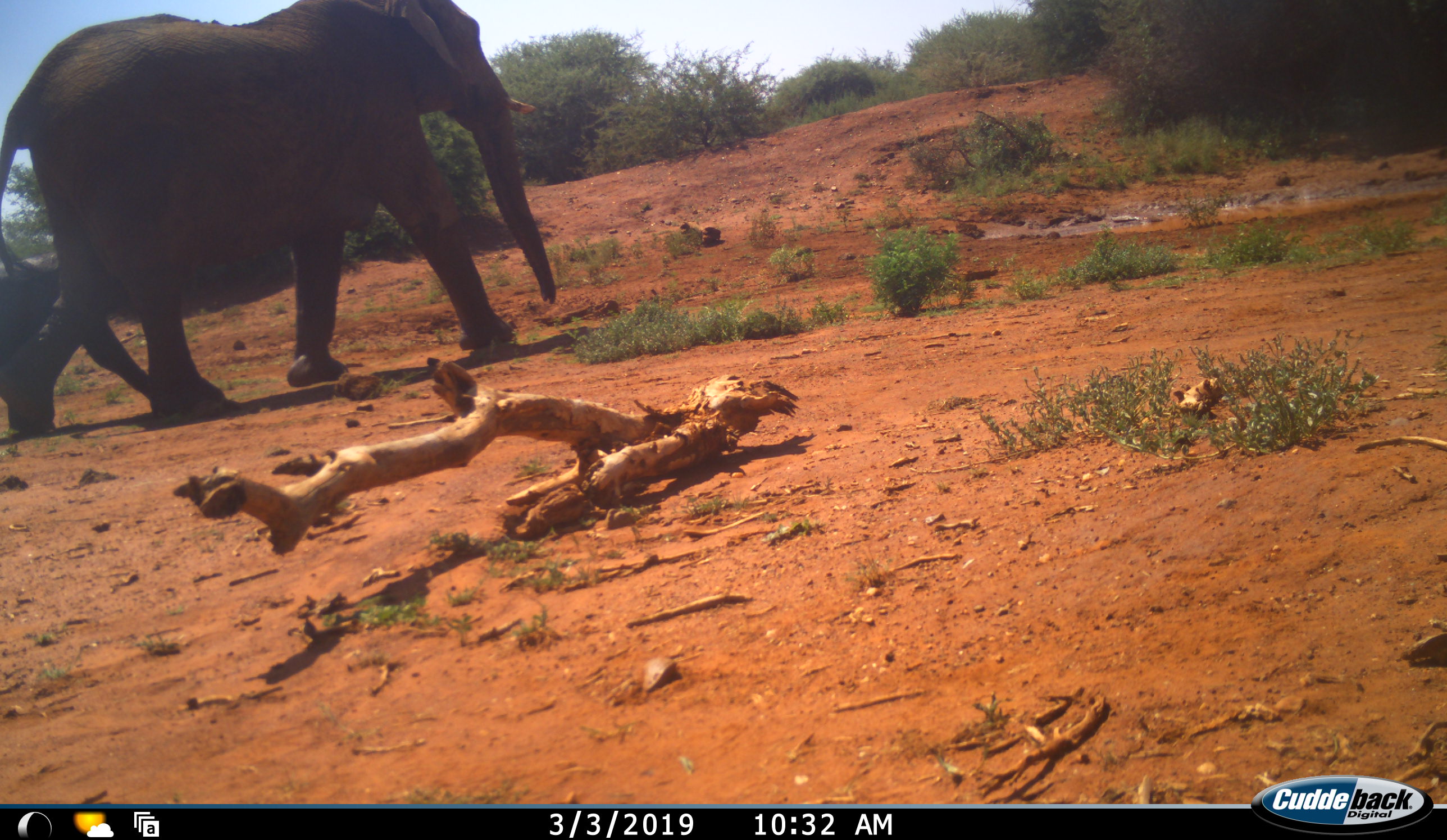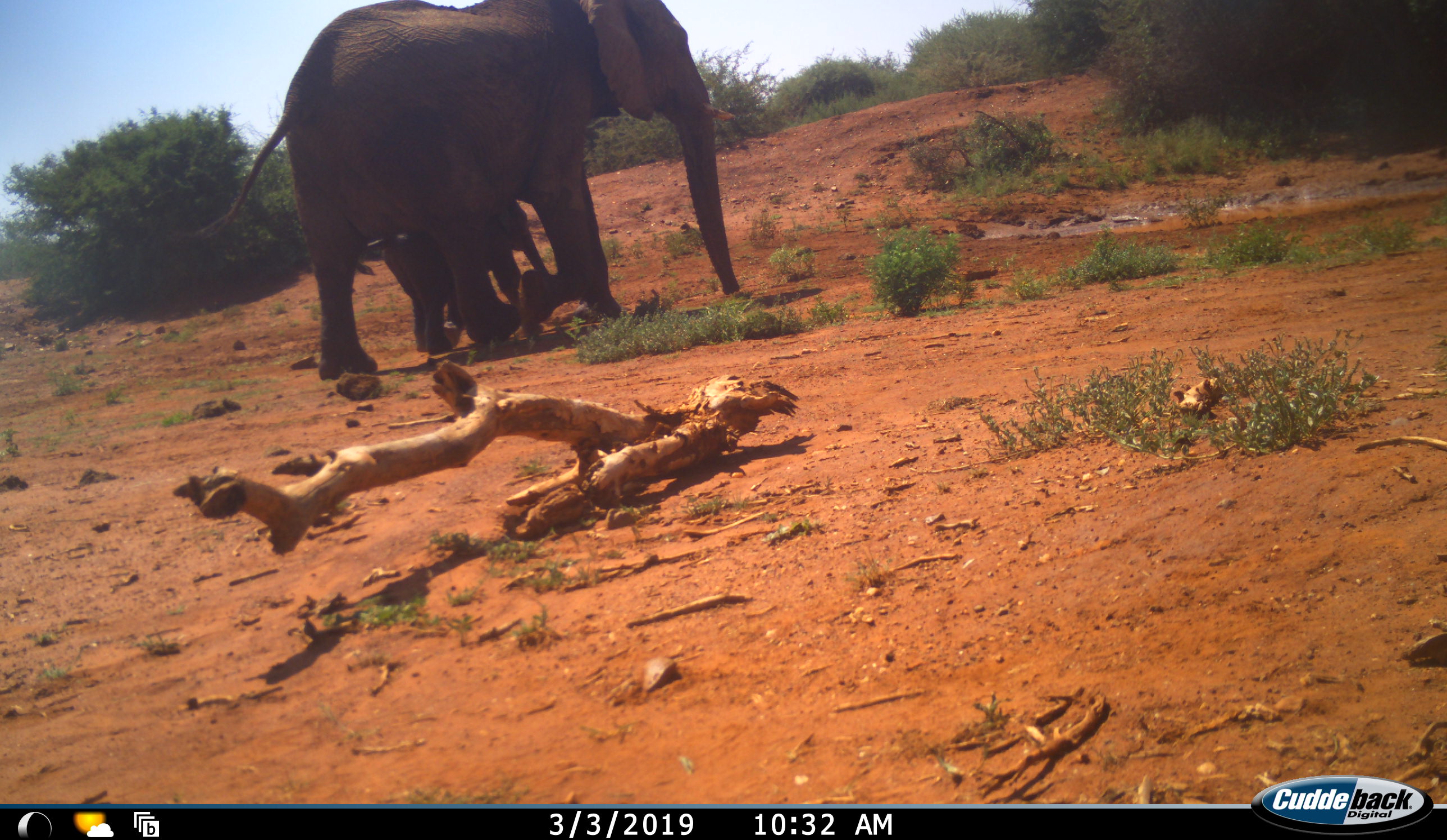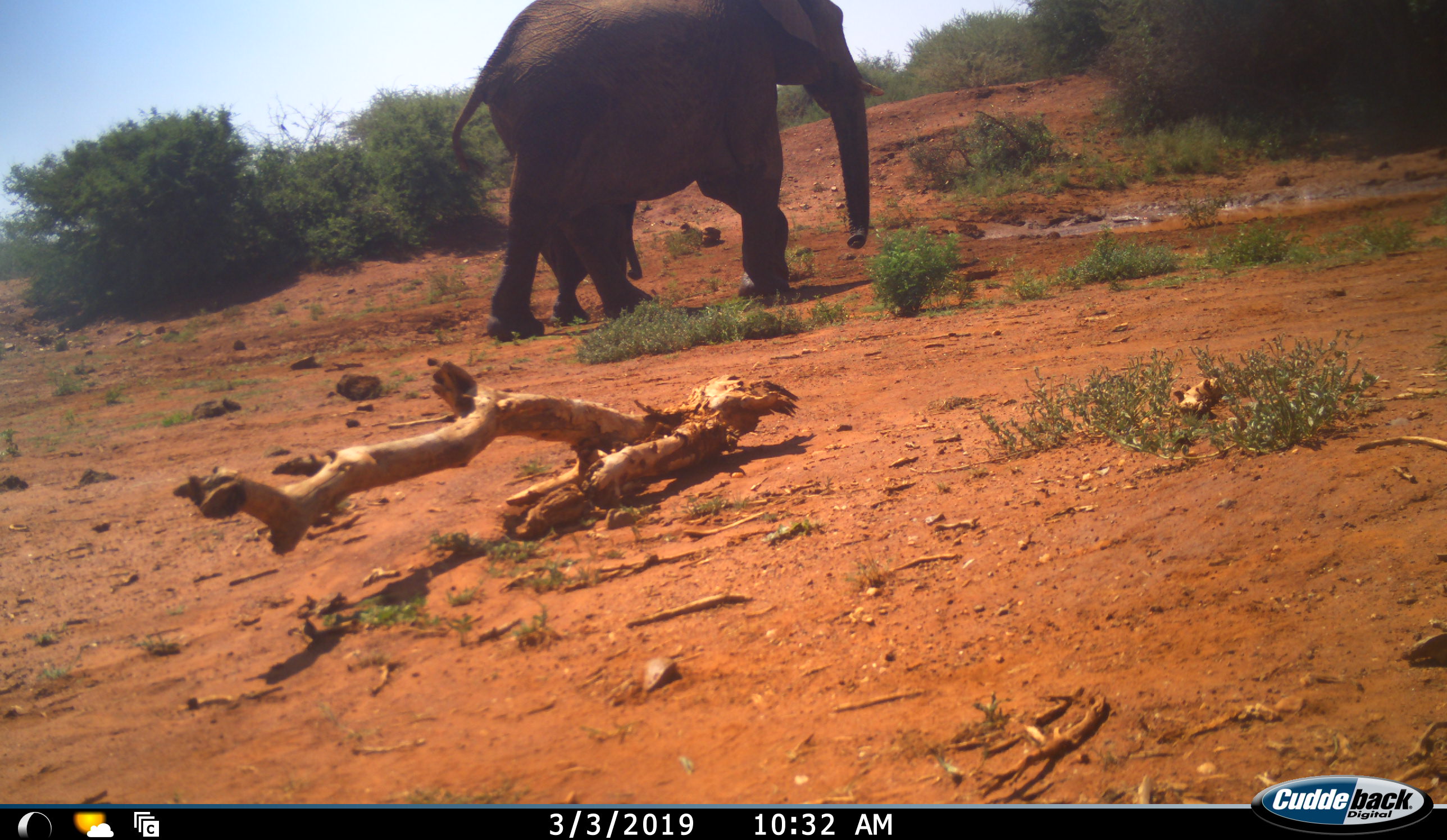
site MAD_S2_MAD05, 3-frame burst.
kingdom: Animalia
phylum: Chordata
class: Mammalia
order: Proboscidea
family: Elephantidae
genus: Loxodonta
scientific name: Loxodonta africana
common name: african bush elephant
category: elephant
Elephant (african bush elephant) (Loxodonta africana), count 2. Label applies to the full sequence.